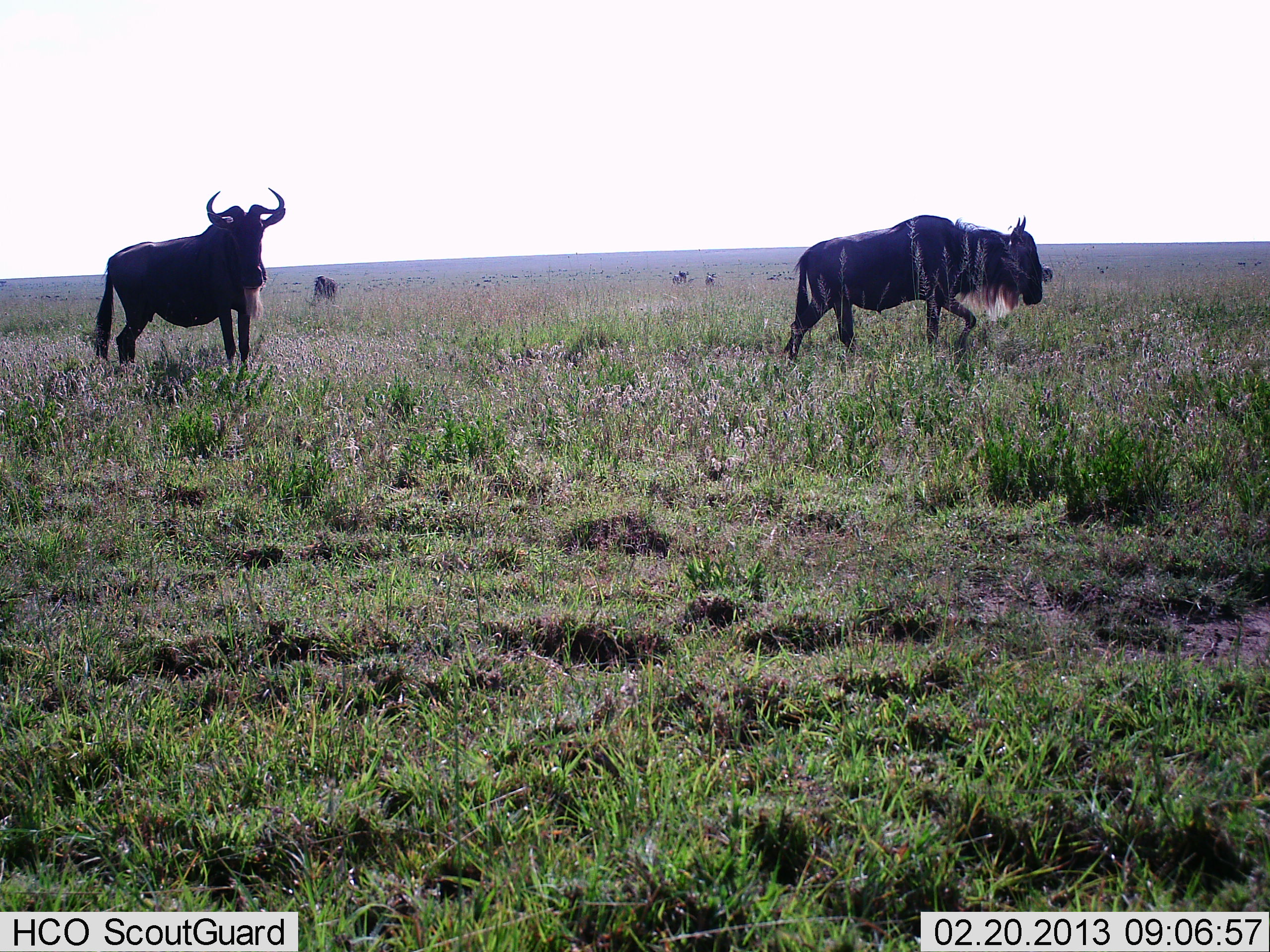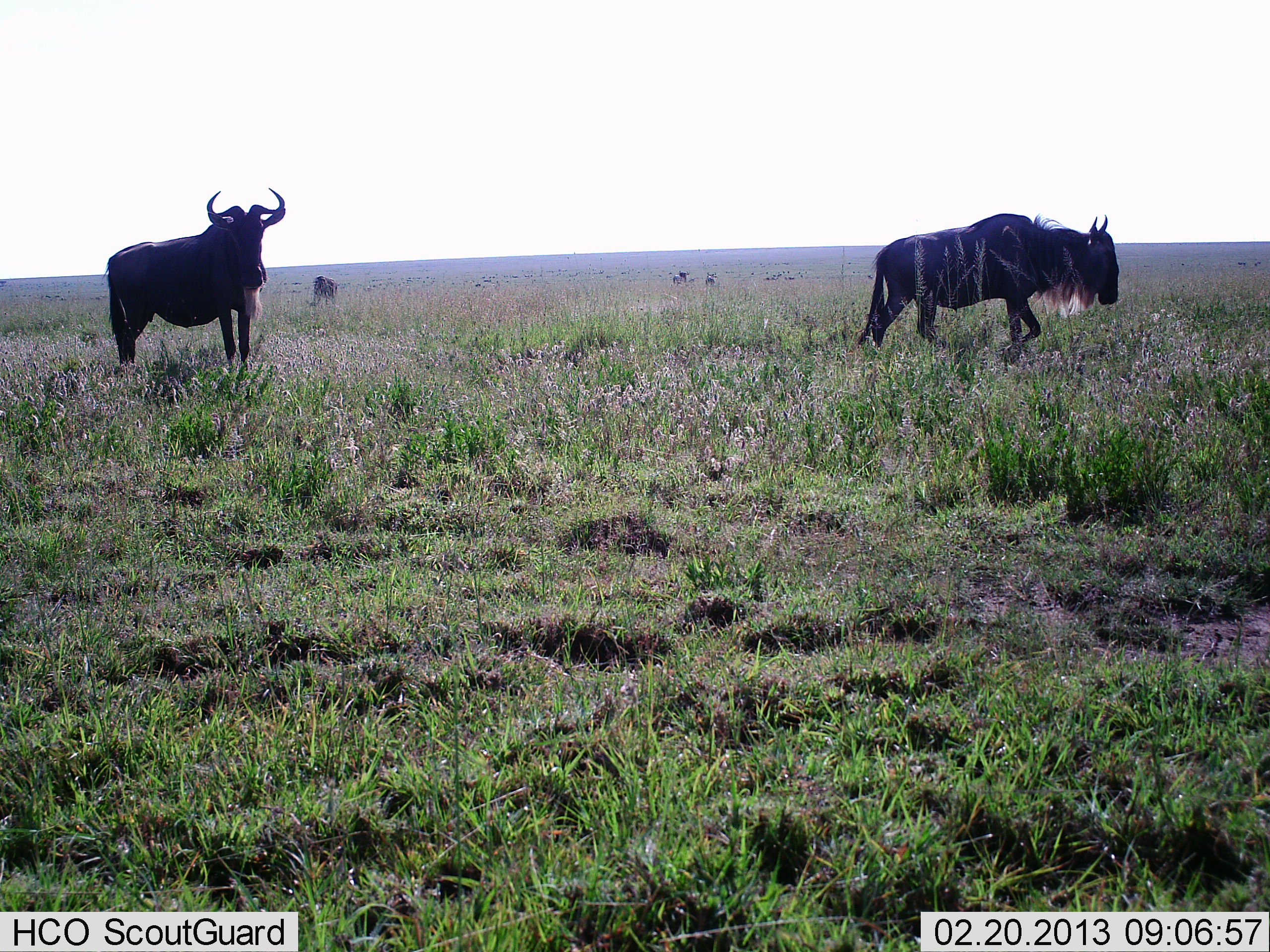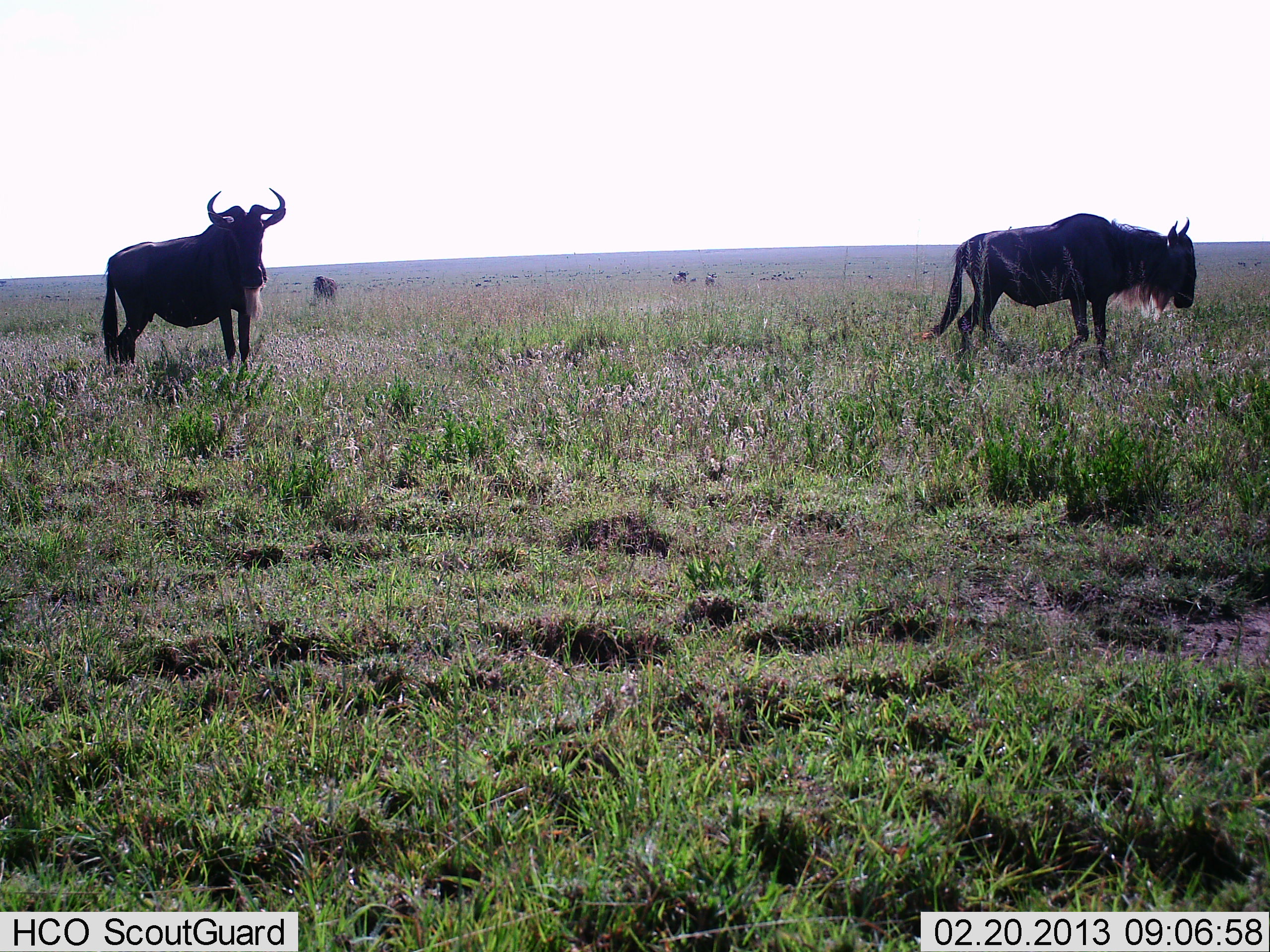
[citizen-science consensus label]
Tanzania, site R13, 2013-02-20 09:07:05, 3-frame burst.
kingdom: Animalia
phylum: Chordata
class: Mammalia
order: Artiodactyla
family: Bovidae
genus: Connochaetes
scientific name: Connochaetes taurinus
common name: blue wildebeest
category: wildebeest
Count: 3.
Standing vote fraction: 86%.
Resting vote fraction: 0%.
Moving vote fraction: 97%.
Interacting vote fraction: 0%.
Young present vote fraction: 0%.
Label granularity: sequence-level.